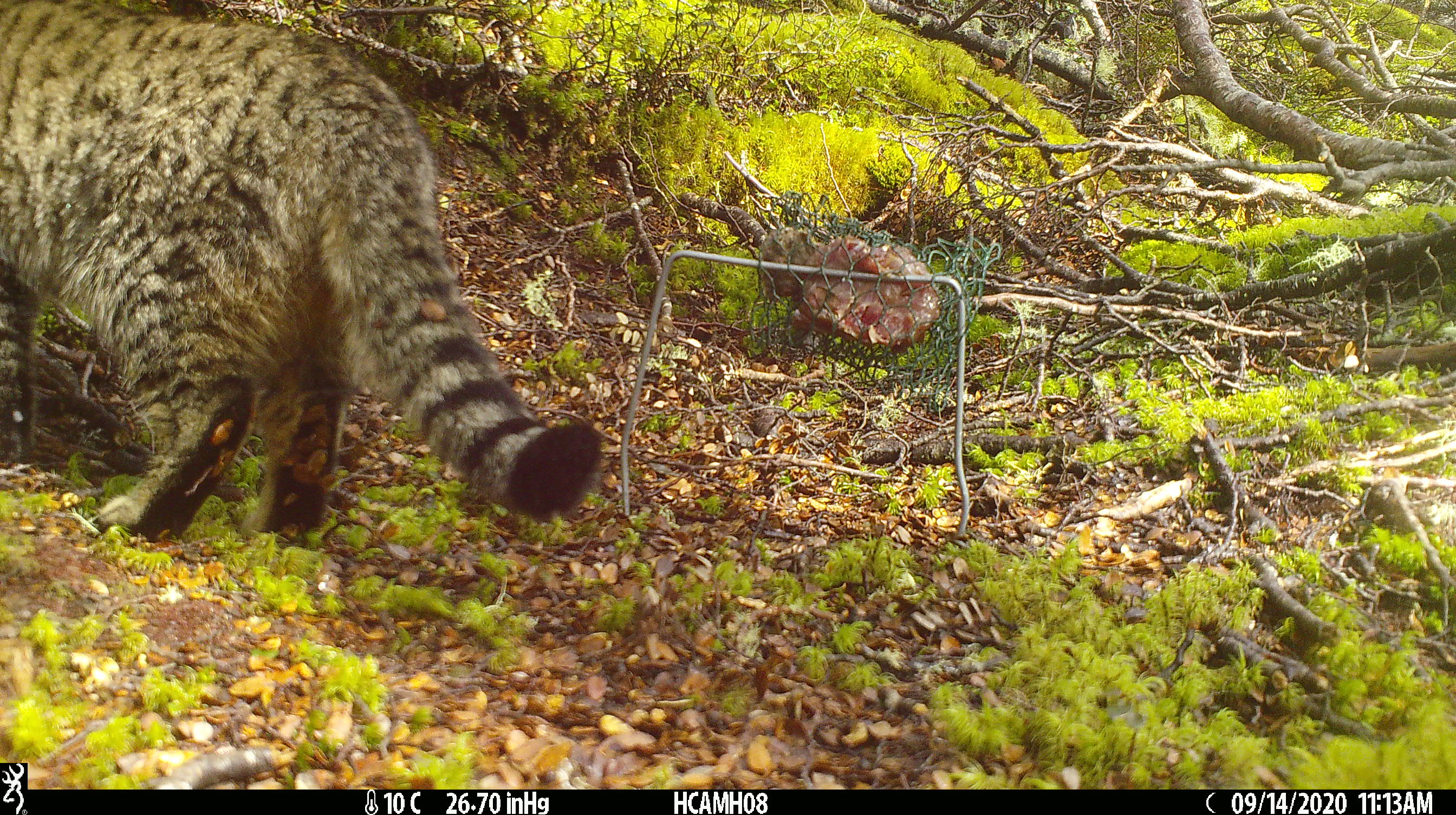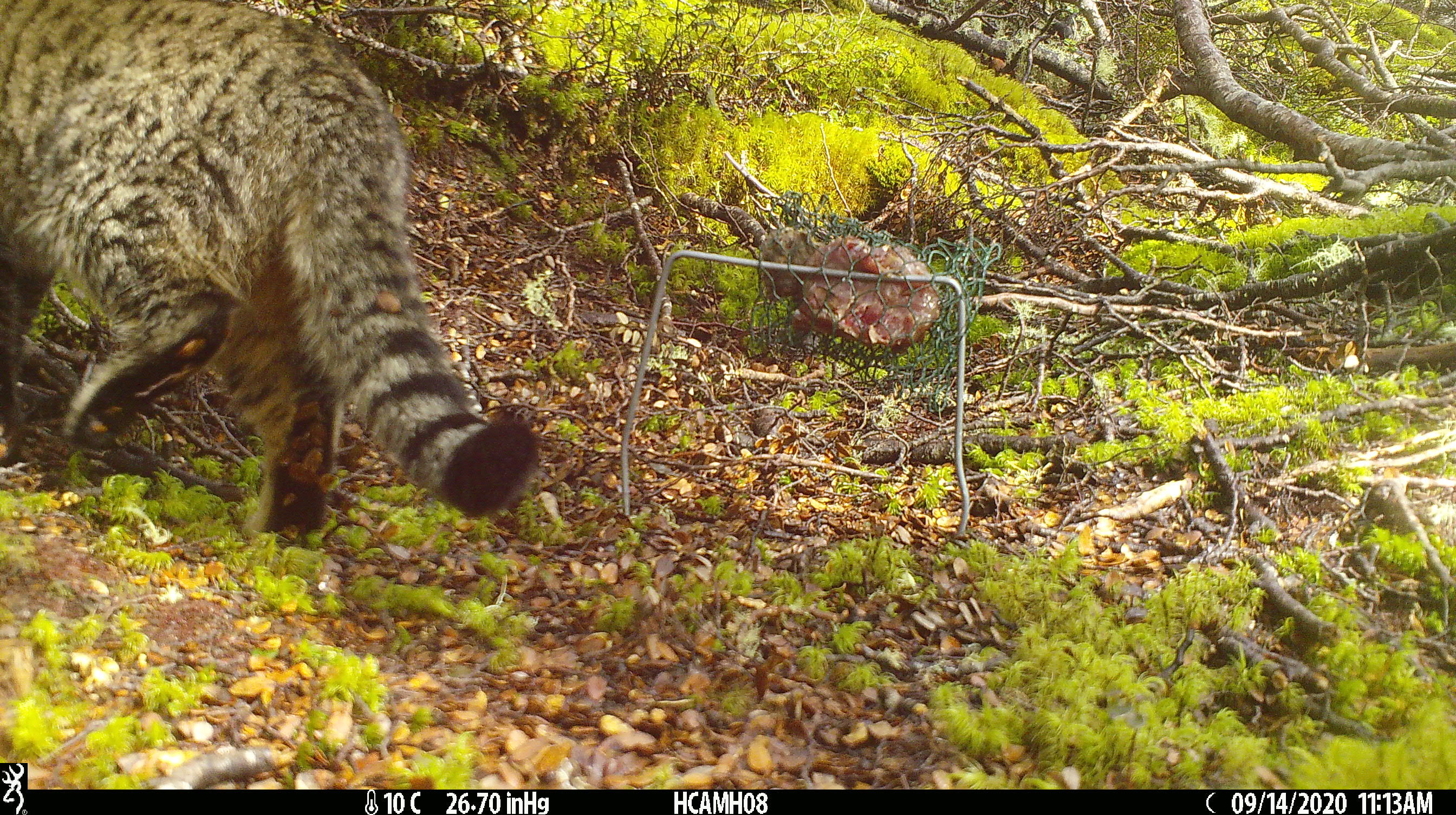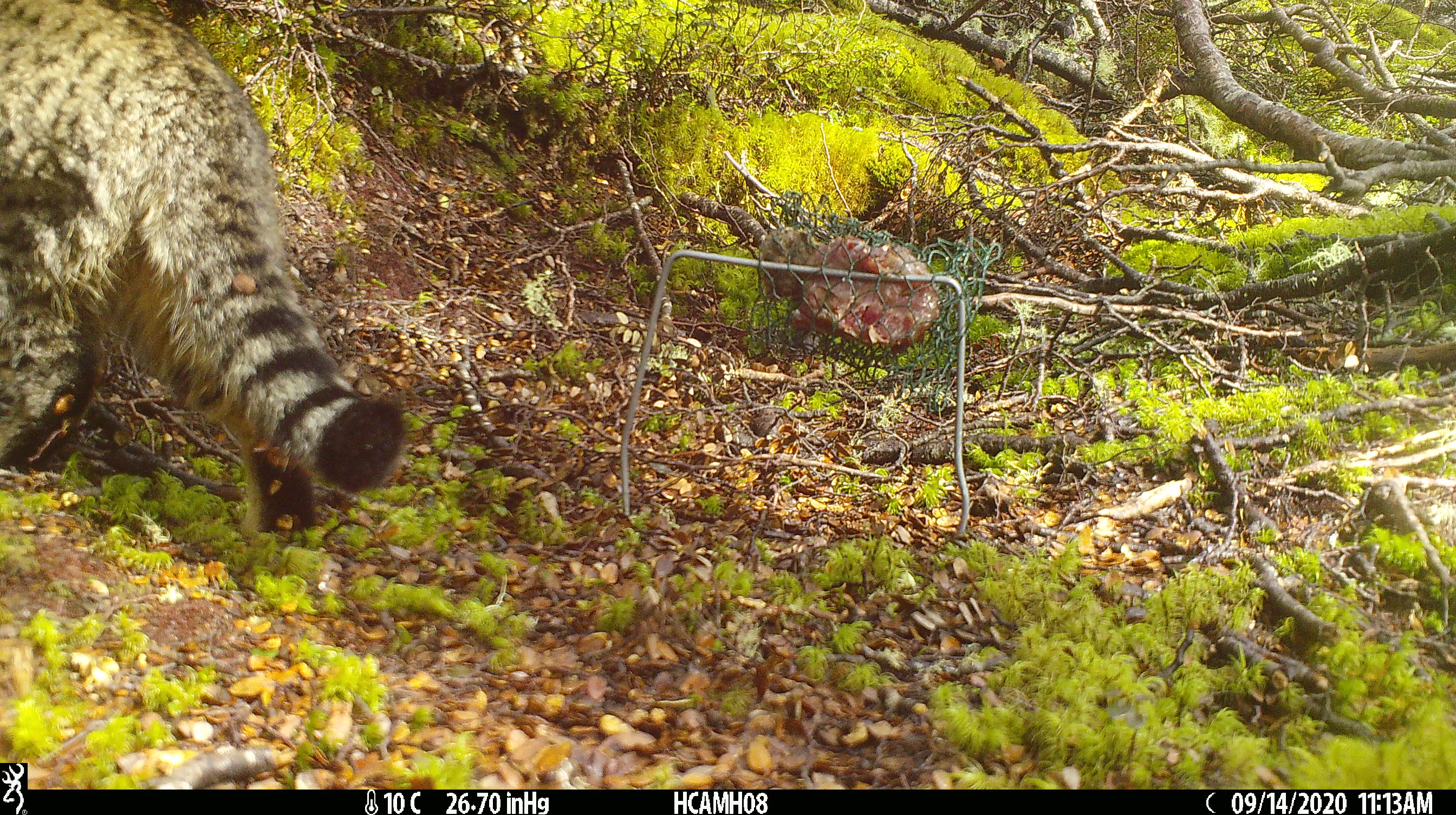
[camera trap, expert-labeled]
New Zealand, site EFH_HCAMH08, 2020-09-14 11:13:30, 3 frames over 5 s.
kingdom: Animalia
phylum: Chordata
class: Mammalia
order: Carnivora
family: Felidae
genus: Felis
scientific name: Felis catus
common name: domestic cat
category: cat